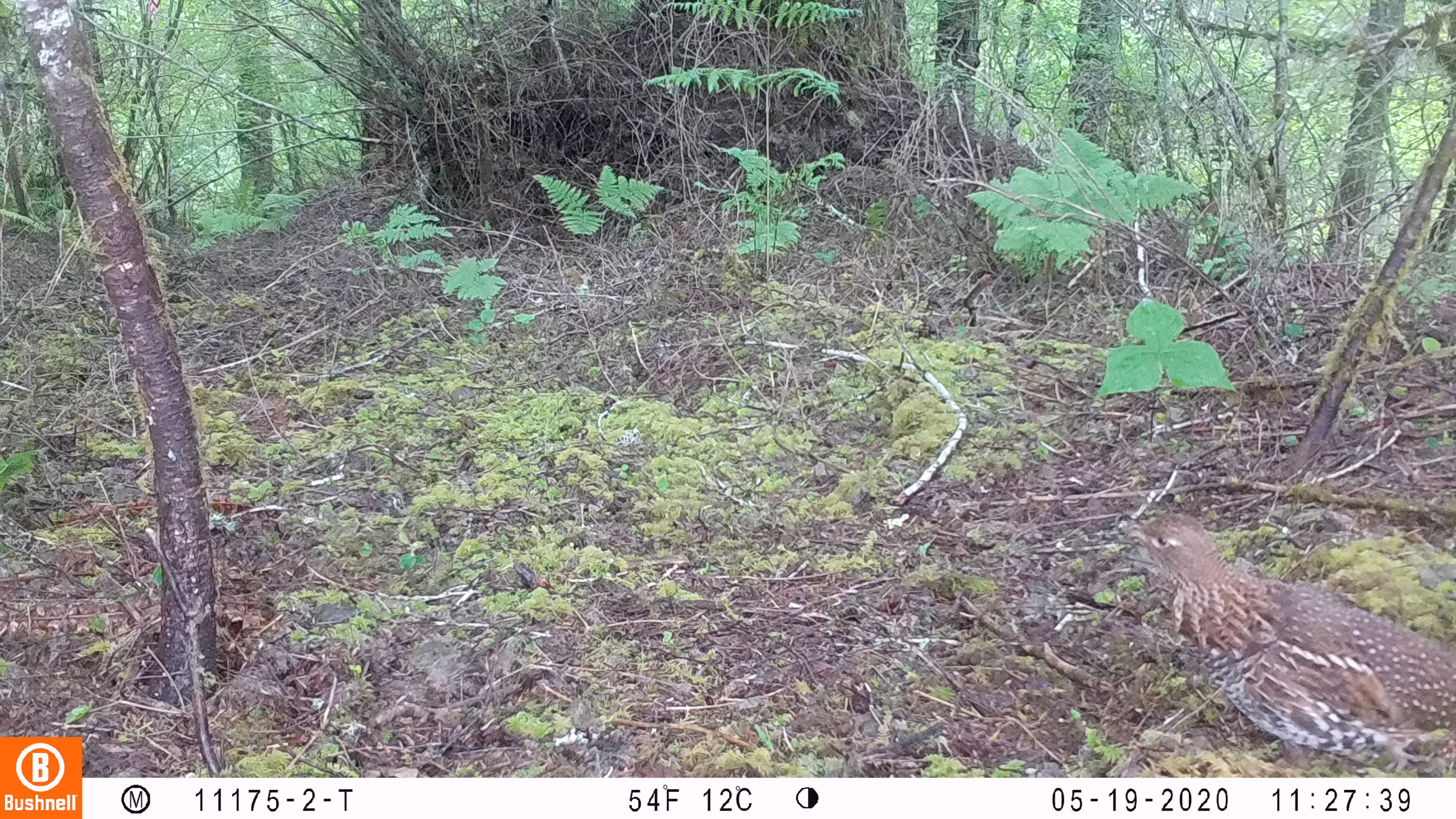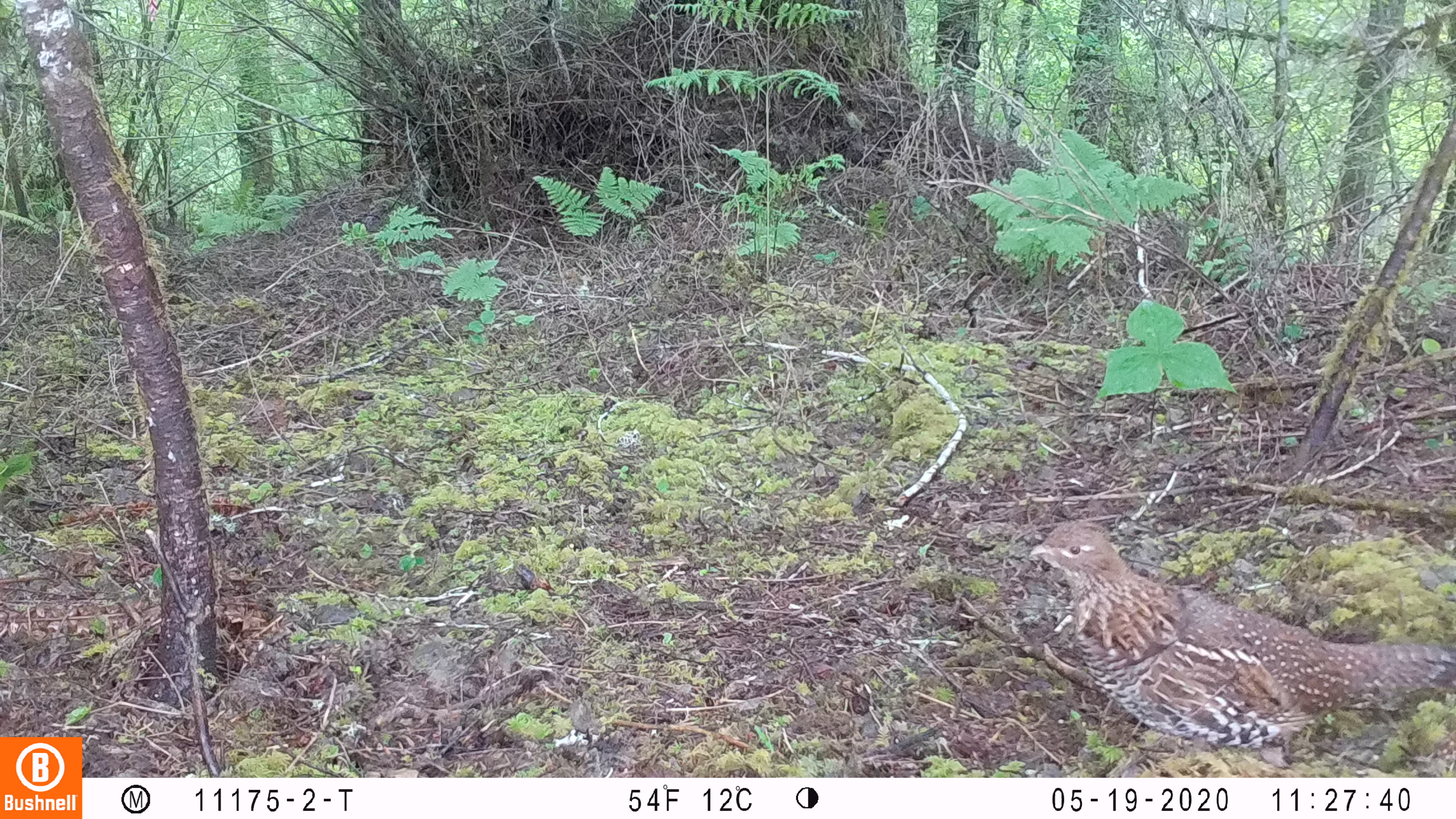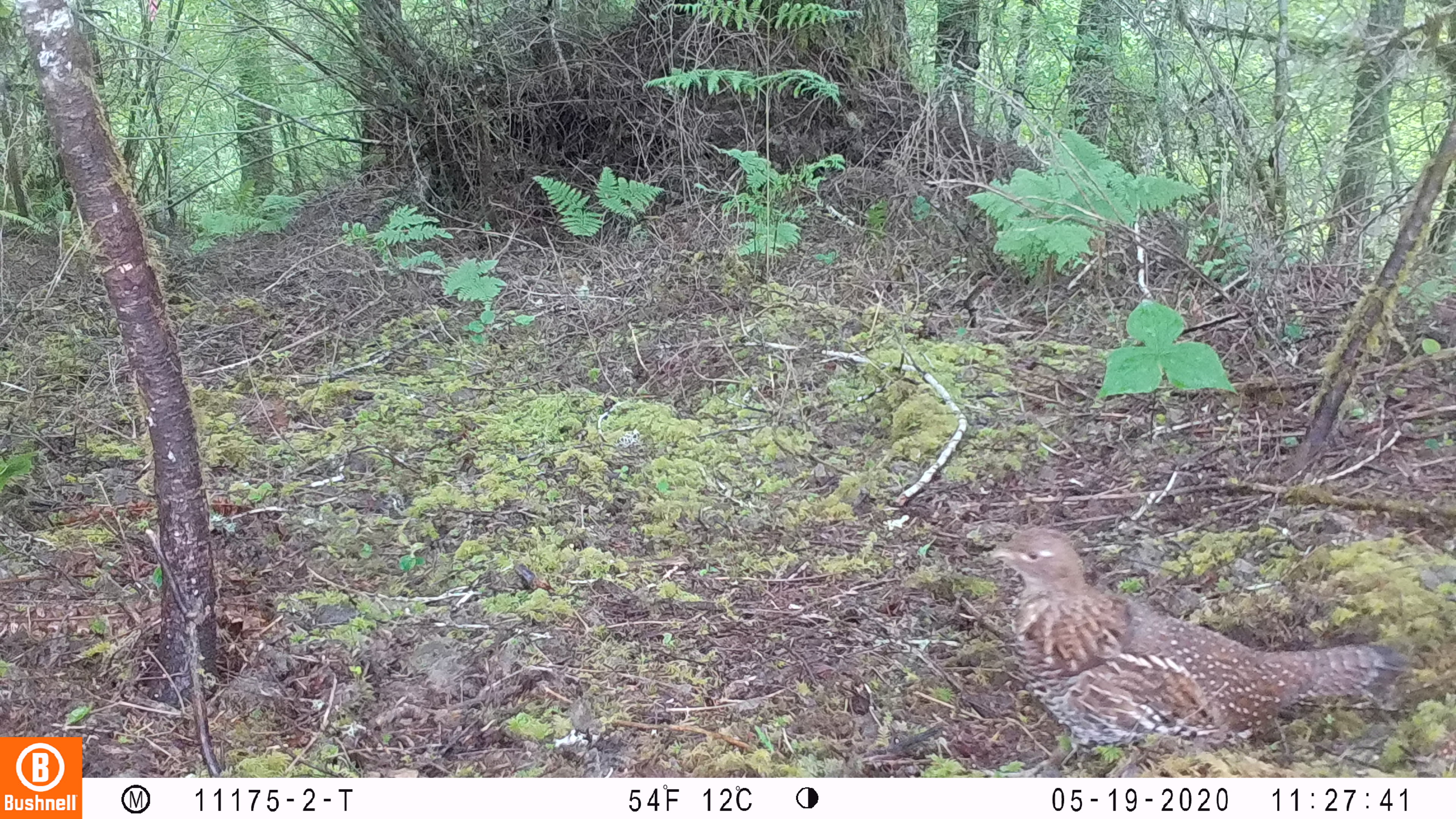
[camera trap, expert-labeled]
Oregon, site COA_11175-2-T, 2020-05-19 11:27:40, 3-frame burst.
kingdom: Animalia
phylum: Chordata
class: Aves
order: Galliformes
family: Phasianidae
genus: Bonasa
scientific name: Bonasa umbellus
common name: ruffed grouse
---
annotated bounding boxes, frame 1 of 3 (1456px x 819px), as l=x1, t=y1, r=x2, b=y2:
ruffed grouse: l=1113, t=509, r=1453, b=768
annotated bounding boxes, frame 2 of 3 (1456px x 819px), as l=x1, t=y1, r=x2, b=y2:
ruffed grouse: l=1017, t=512, r=1449, b=755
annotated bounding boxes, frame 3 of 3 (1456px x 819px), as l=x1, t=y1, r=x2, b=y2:
ruffed grouse: l=975, t=514, r=1417, b=763